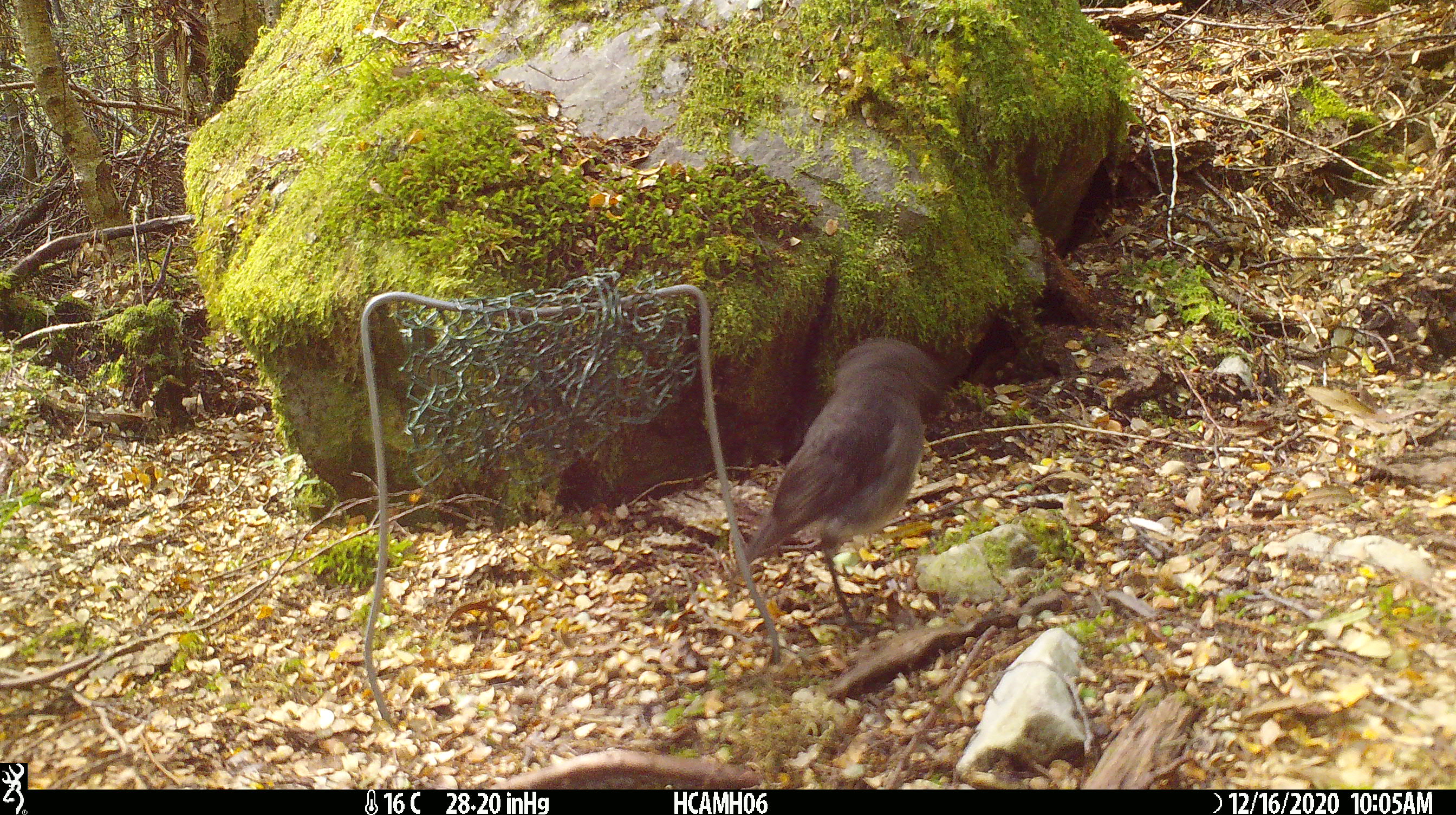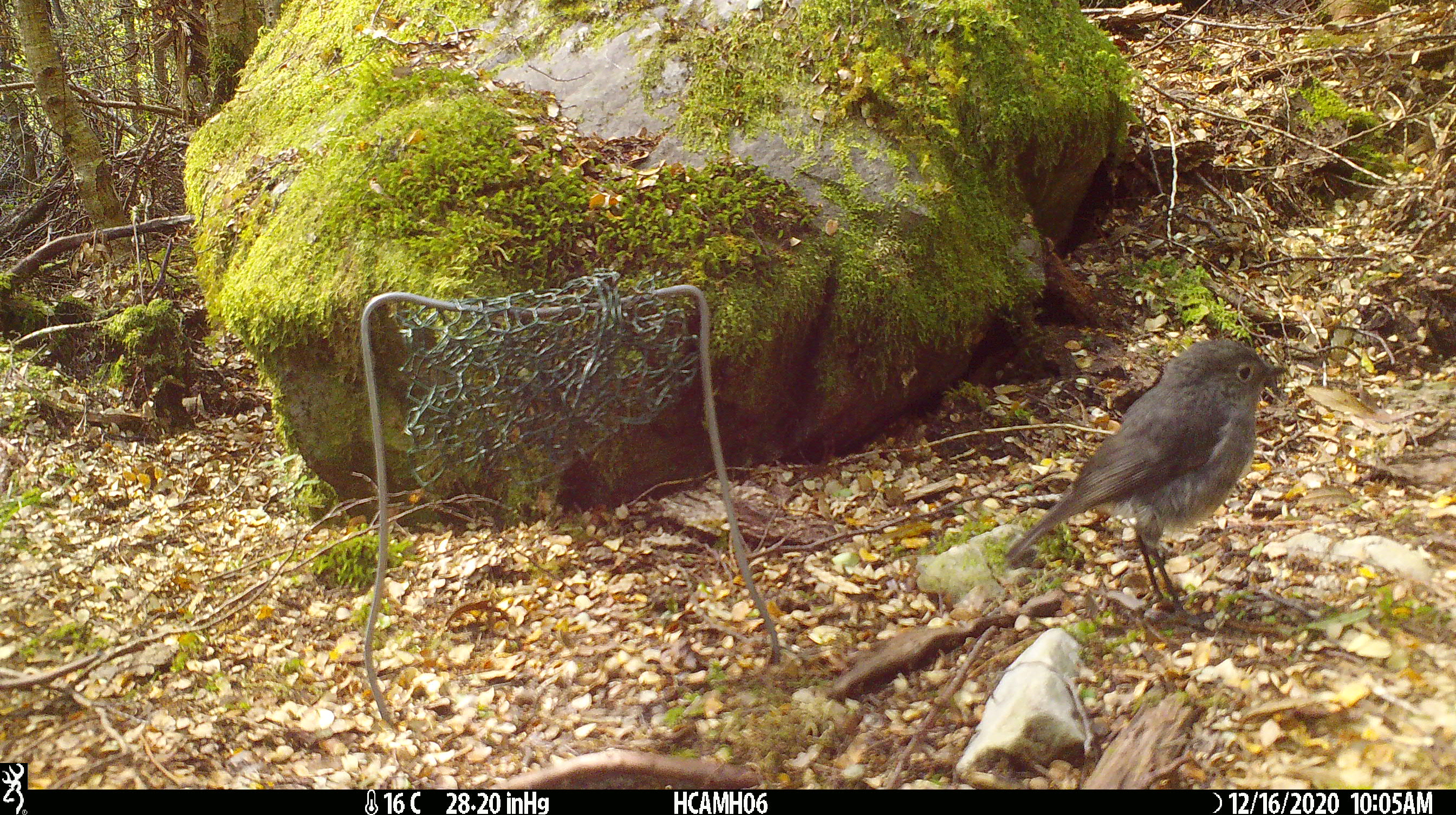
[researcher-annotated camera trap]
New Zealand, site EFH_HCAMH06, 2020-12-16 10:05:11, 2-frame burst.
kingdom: Animalia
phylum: Chordata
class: Aves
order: Passeriformes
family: Petroicidae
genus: Petroica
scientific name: Petroica australis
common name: new zealand robin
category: robin